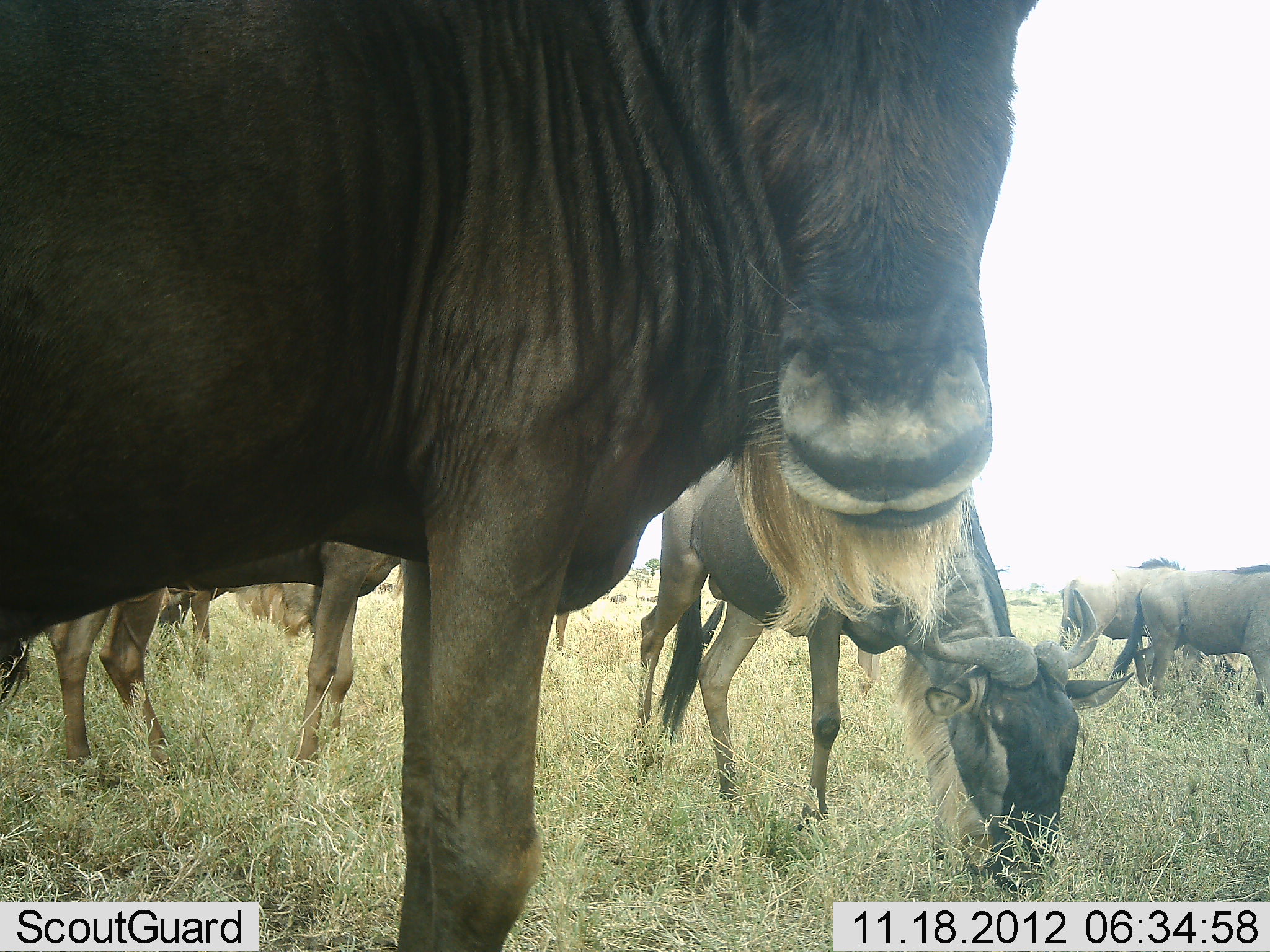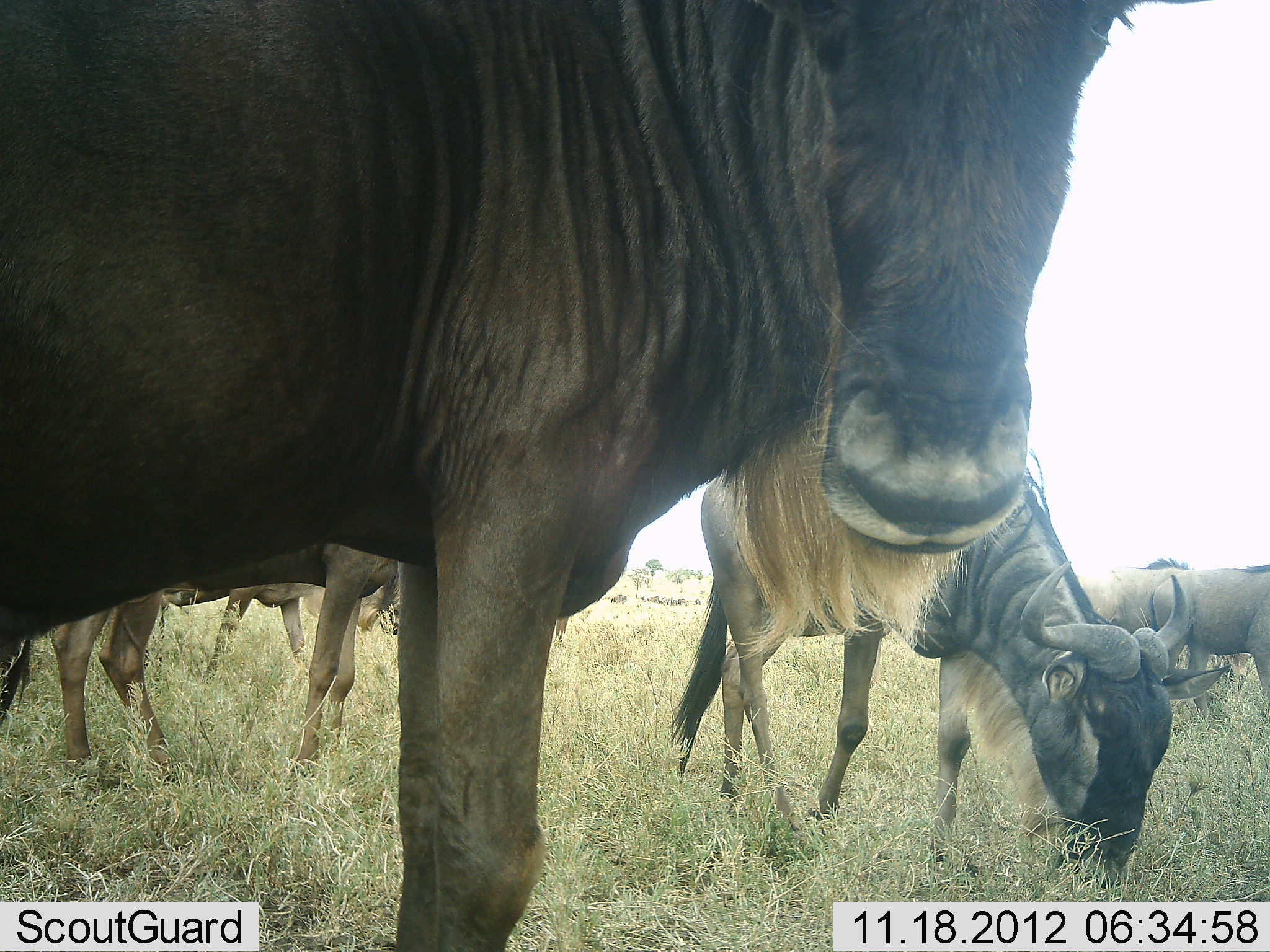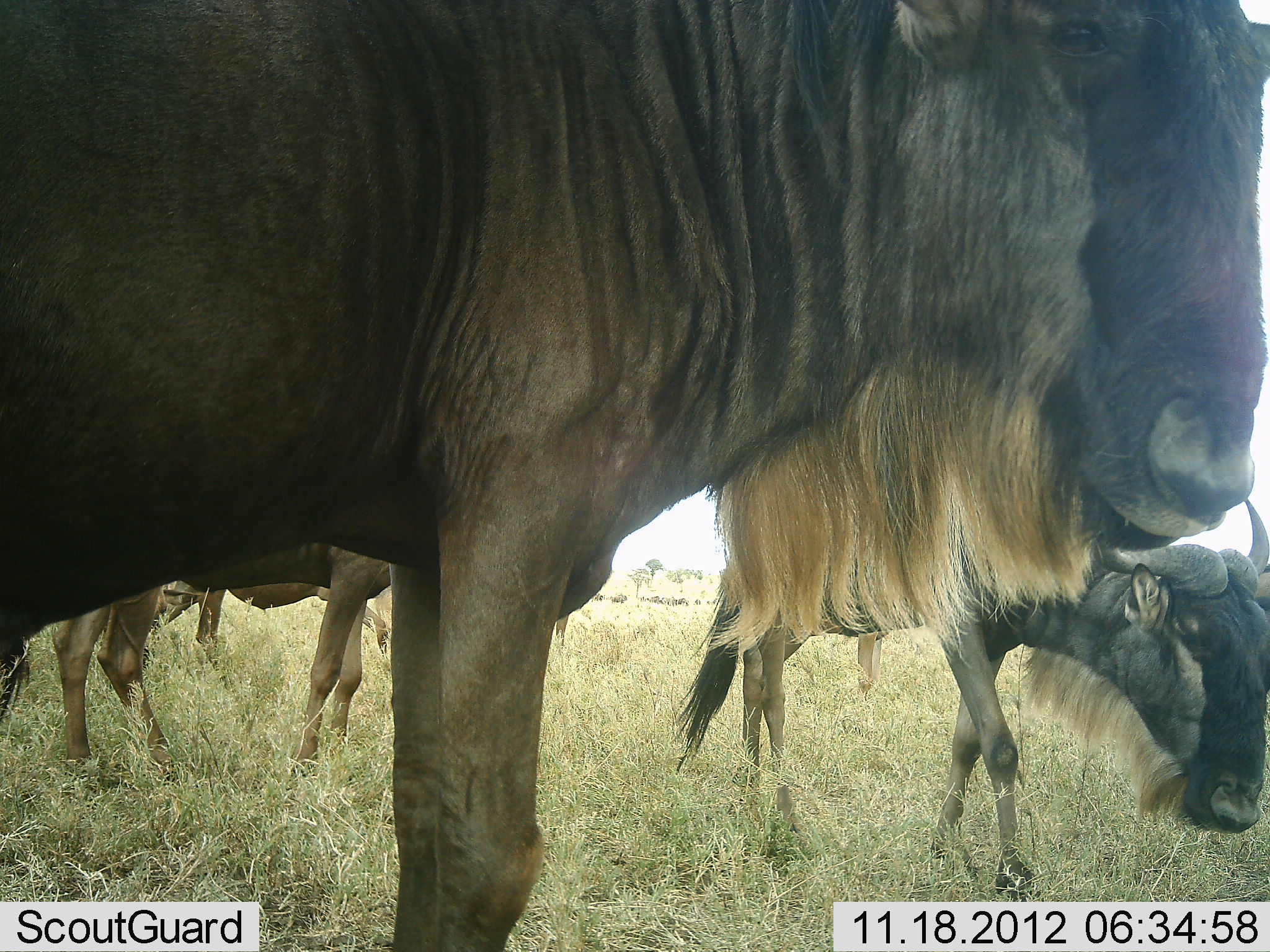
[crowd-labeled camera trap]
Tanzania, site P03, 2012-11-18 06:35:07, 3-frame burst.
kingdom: Animalia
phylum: Chordata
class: Mammalia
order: Artiodactyla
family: Bovidae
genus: Connochaetes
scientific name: Connochaetes taurinus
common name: blue wildebeest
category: wildebeest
Wildebeest (blue wildebeest) (Connochaetes taurinus), count 6. Behavior (volunteer vote fractions): standing 90%, resting 0%, moving 60%, interacting 0%. Young present (vote fraction): 0%. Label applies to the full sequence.